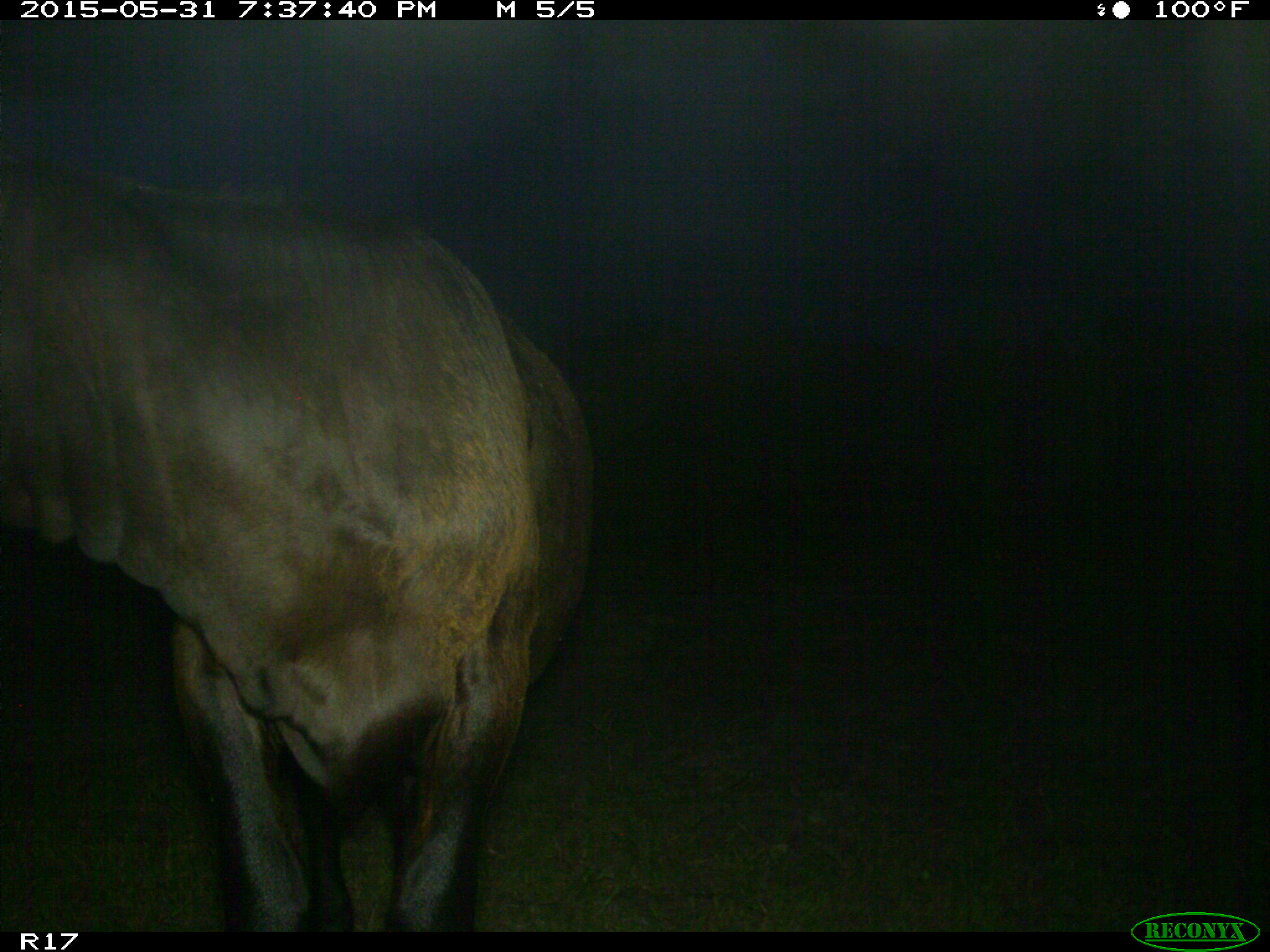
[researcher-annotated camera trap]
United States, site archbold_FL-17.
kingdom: Animalia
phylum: Chordata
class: Mammalia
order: Artiodactyla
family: Bovidae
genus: Bos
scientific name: Bos taurus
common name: domestic cow